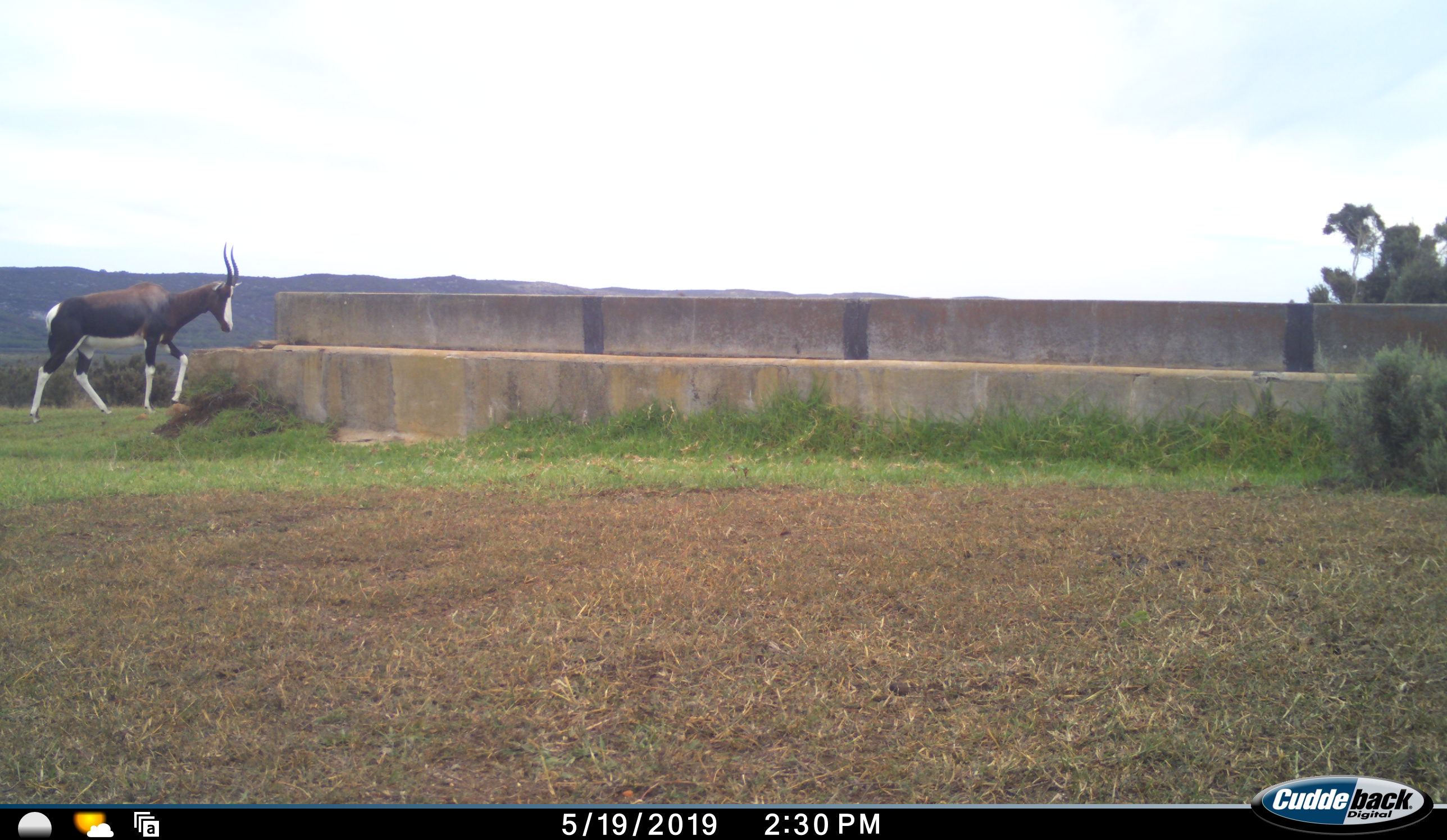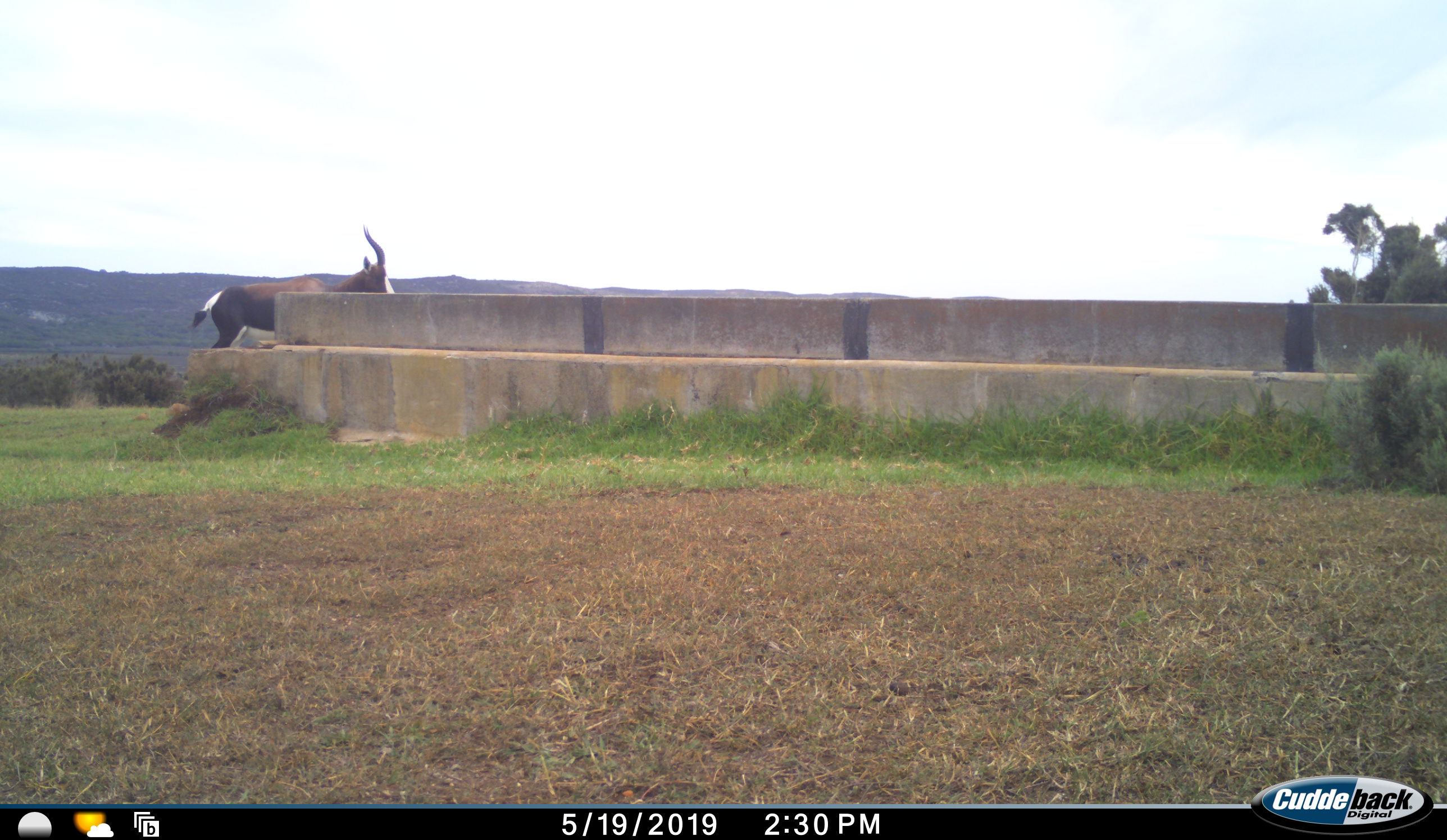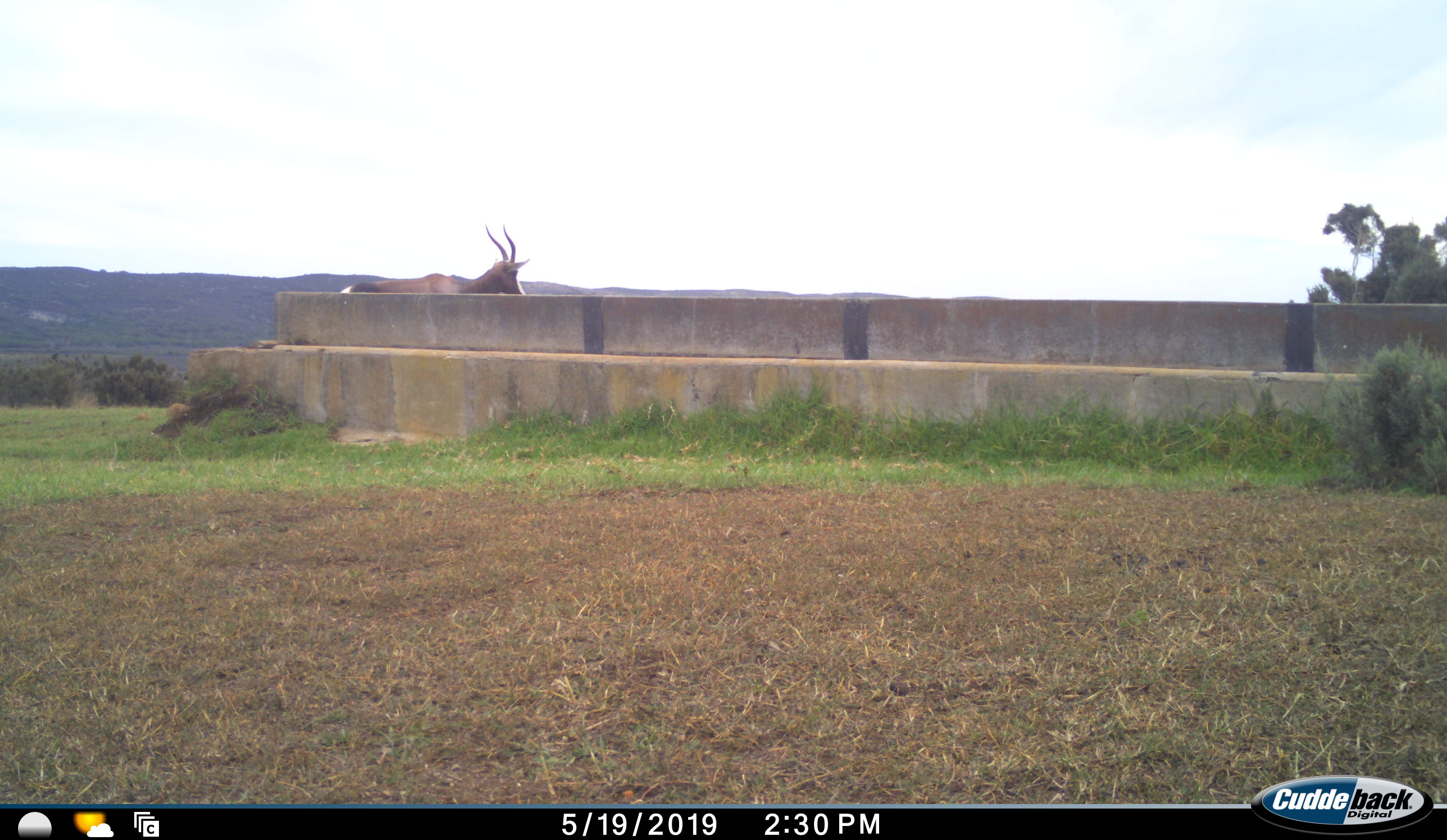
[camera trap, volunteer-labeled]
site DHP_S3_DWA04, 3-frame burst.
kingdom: Animalia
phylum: Chordata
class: Mammalia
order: Artiodactyla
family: Bovidae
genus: Damaliscus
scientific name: Damaliscus pygargus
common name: bontebok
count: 1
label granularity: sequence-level